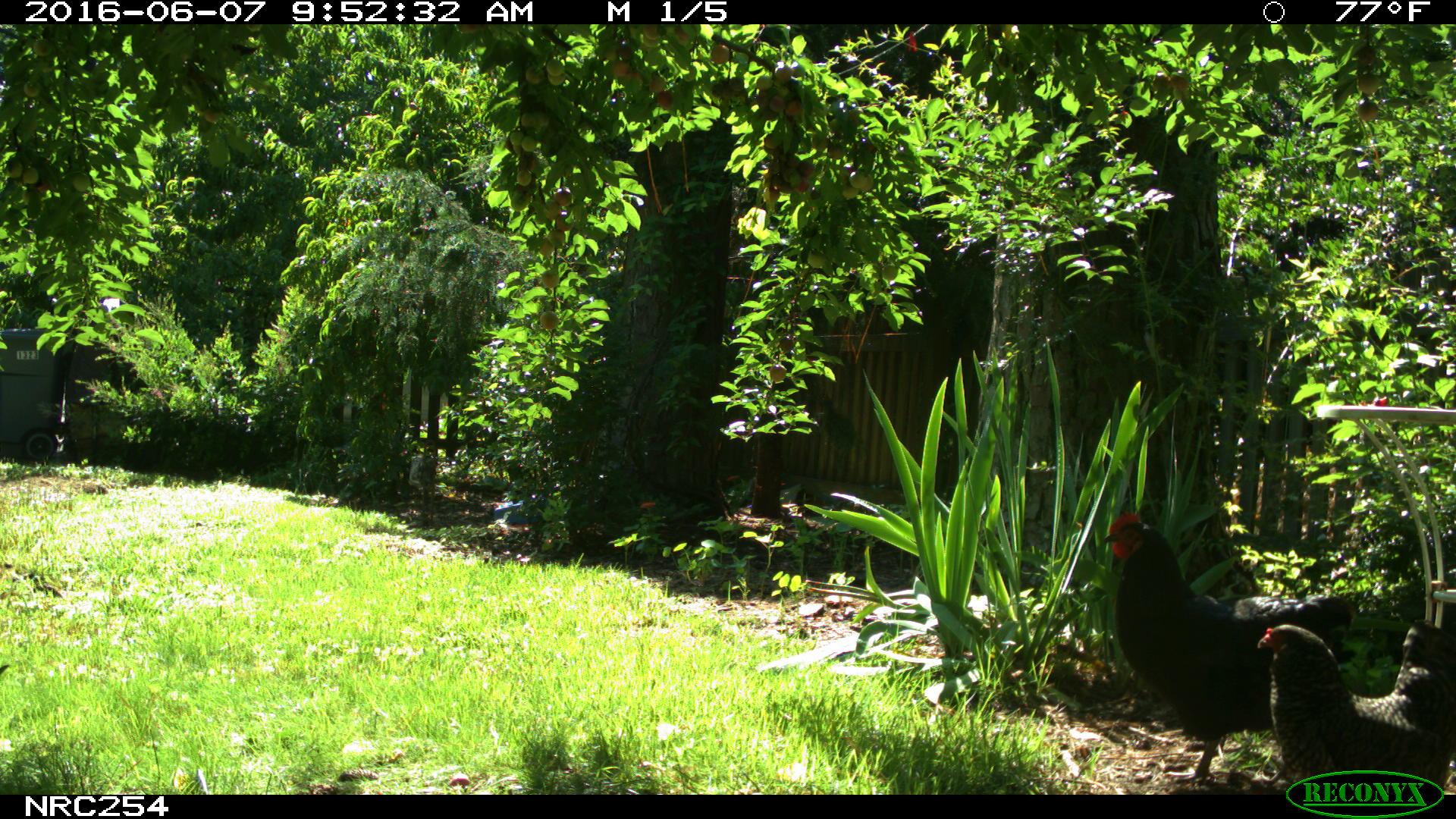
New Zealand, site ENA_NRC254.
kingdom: Animalia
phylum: Chordata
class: Aves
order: Galliformes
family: Phasianidae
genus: Gallus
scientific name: Gallus gallus domesticus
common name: chicken